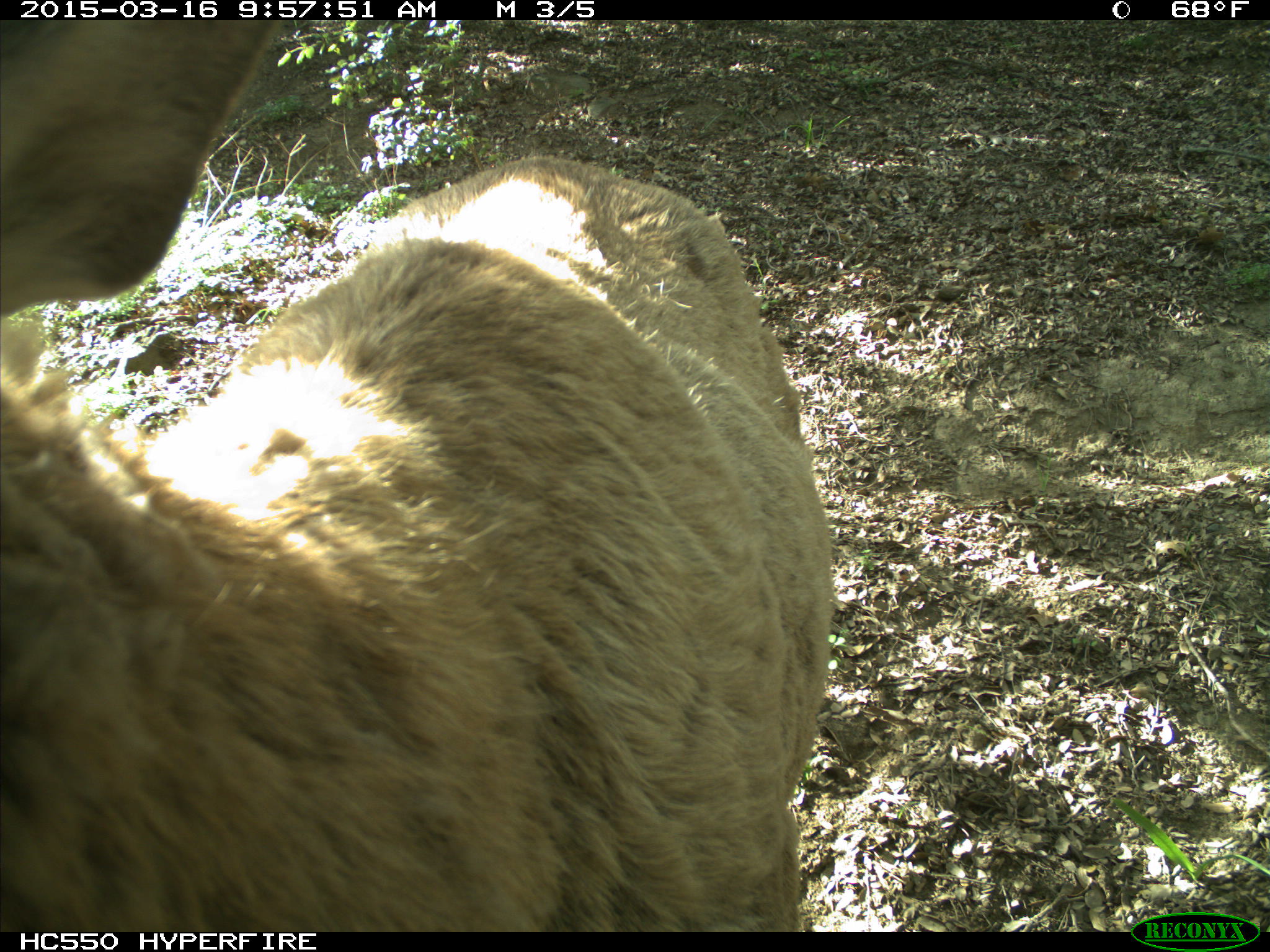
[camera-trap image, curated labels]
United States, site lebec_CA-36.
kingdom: Animalia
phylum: Chordata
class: Mammalia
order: Artiodactyla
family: Cervidae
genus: Cervus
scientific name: Cervus canadensis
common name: elk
Cervus canadensis (elk).